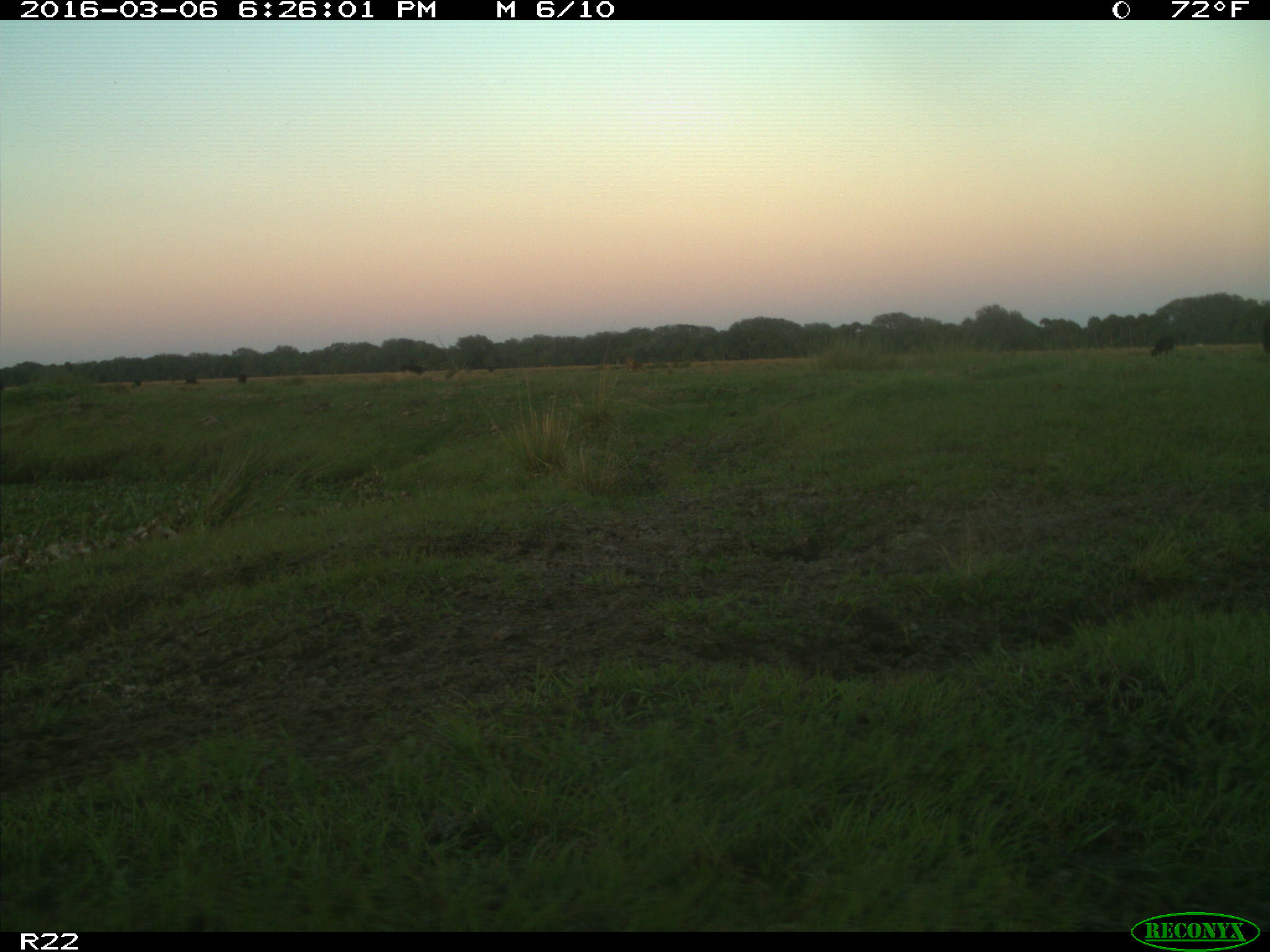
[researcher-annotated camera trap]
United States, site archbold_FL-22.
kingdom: Animalia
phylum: Chordata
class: Mammalia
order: Artiodactyla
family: Bovidae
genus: Bos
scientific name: Bos taurus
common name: domestic cow